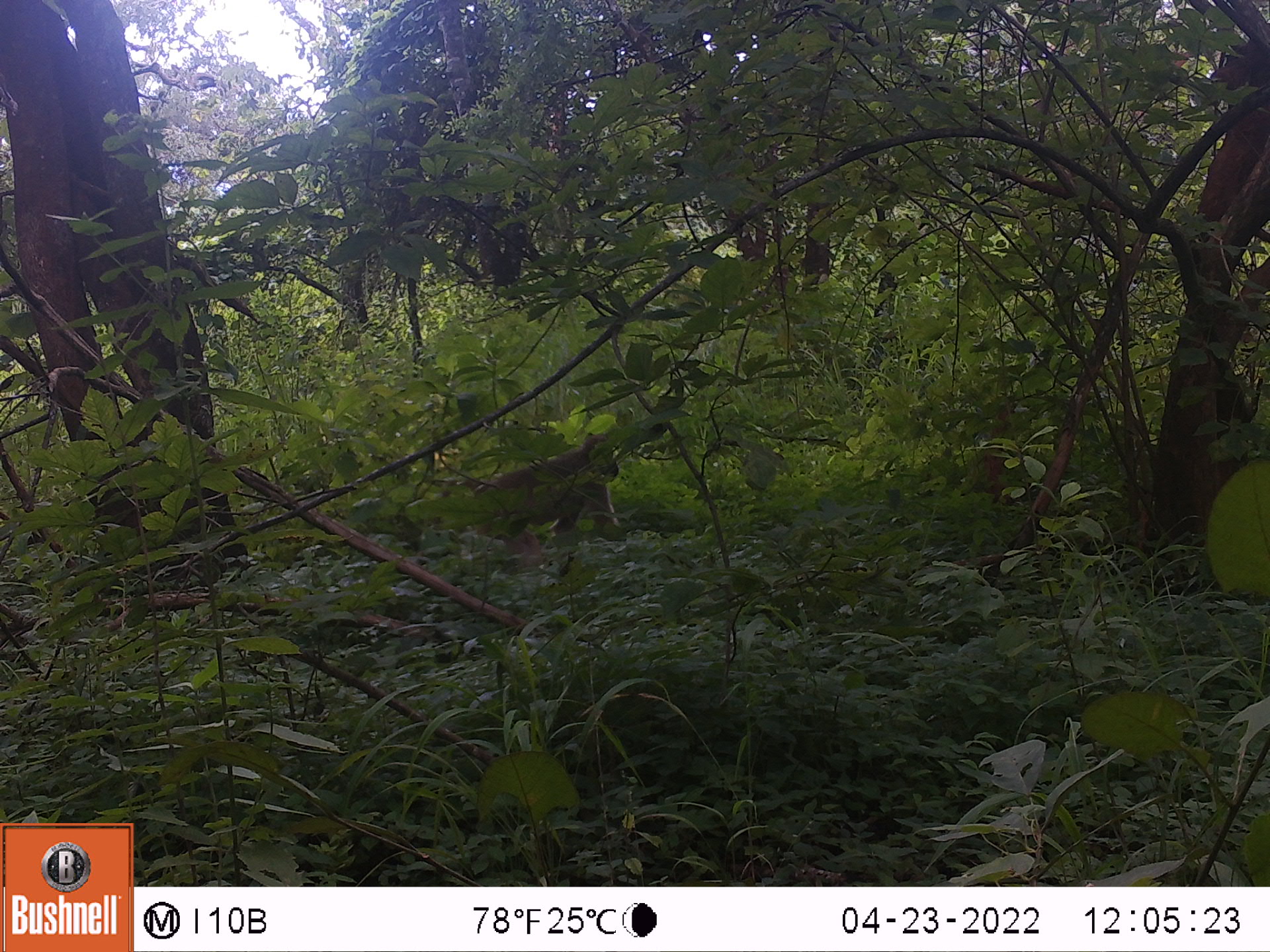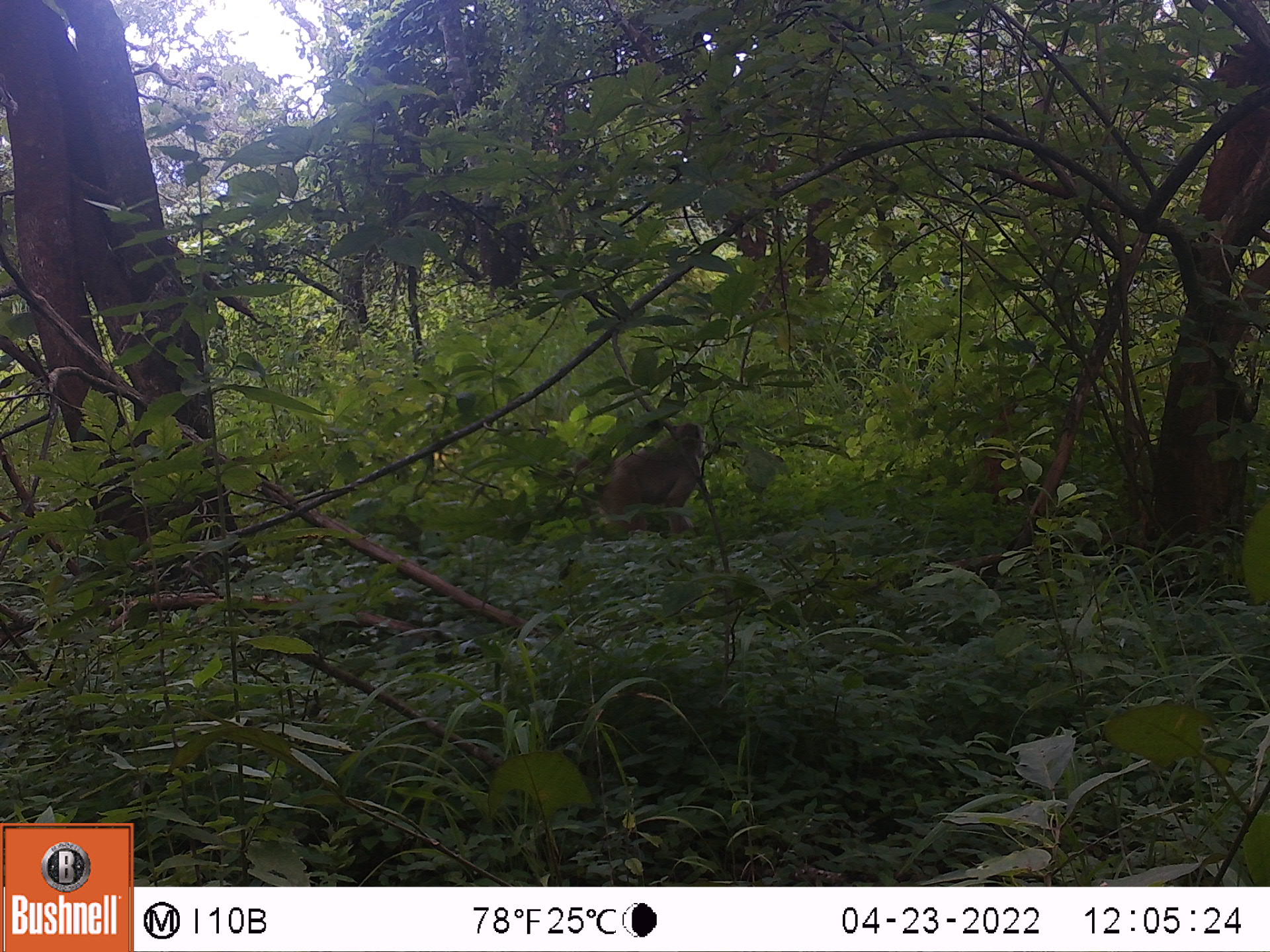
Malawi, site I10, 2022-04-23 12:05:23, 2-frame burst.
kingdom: Animalia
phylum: Chordata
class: Mammalia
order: Primates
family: Cercopithecidae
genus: Papio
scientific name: Papio cynocephalus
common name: yellow baboon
Yellow baboon (Papio cynocephalus), count 1.